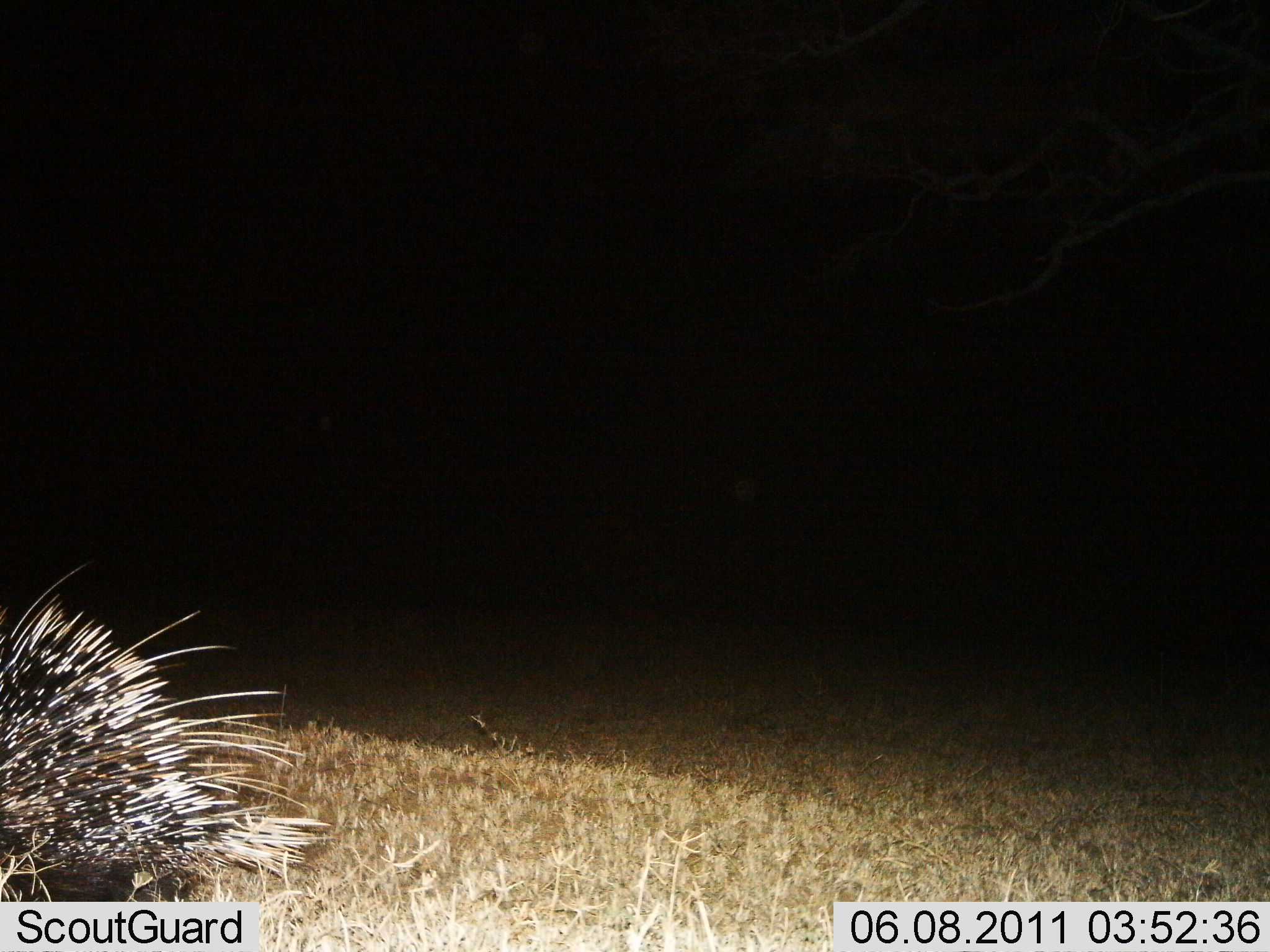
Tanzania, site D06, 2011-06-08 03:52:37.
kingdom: Animalia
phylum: Chordata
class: Mammalia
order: Rodentia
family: Hystricidae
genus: Hystrix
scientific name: Hystrix cristata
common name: crested porcupine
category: porcupine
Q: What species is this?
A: Porcupine (crested porcupine) (Hystrix cristata).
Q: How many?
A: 1.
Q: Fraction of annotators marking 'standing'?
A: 64%.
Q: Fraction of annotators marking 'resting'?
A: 0%.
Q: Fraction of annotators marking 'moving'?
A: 36%.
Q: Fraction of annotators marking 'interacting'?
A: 0%.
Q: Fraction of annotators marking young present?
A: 0%.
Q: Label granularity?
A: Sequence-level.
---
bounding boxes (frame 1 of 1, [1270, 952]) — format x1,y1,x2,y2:
animal: 0,560,334,902